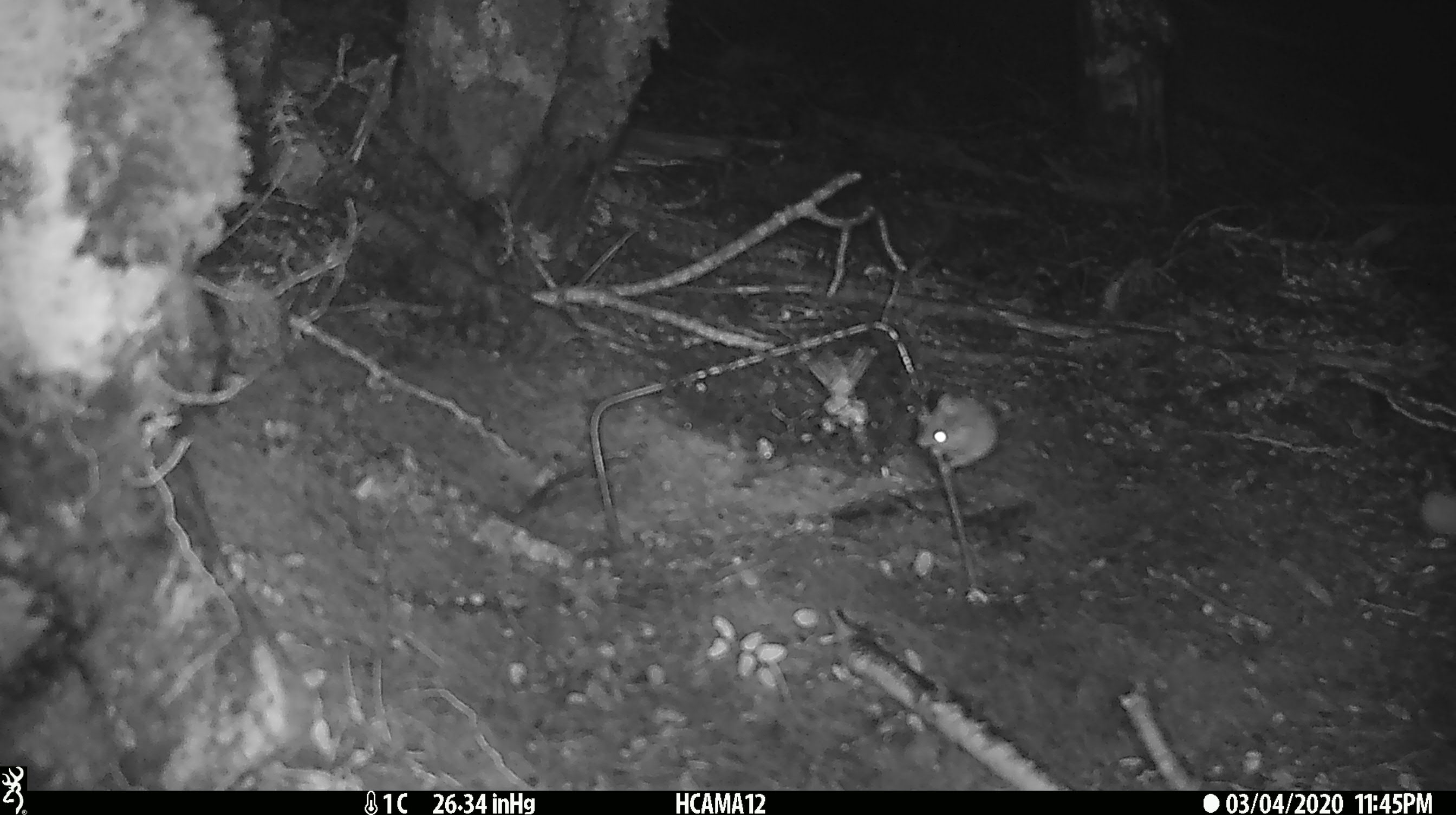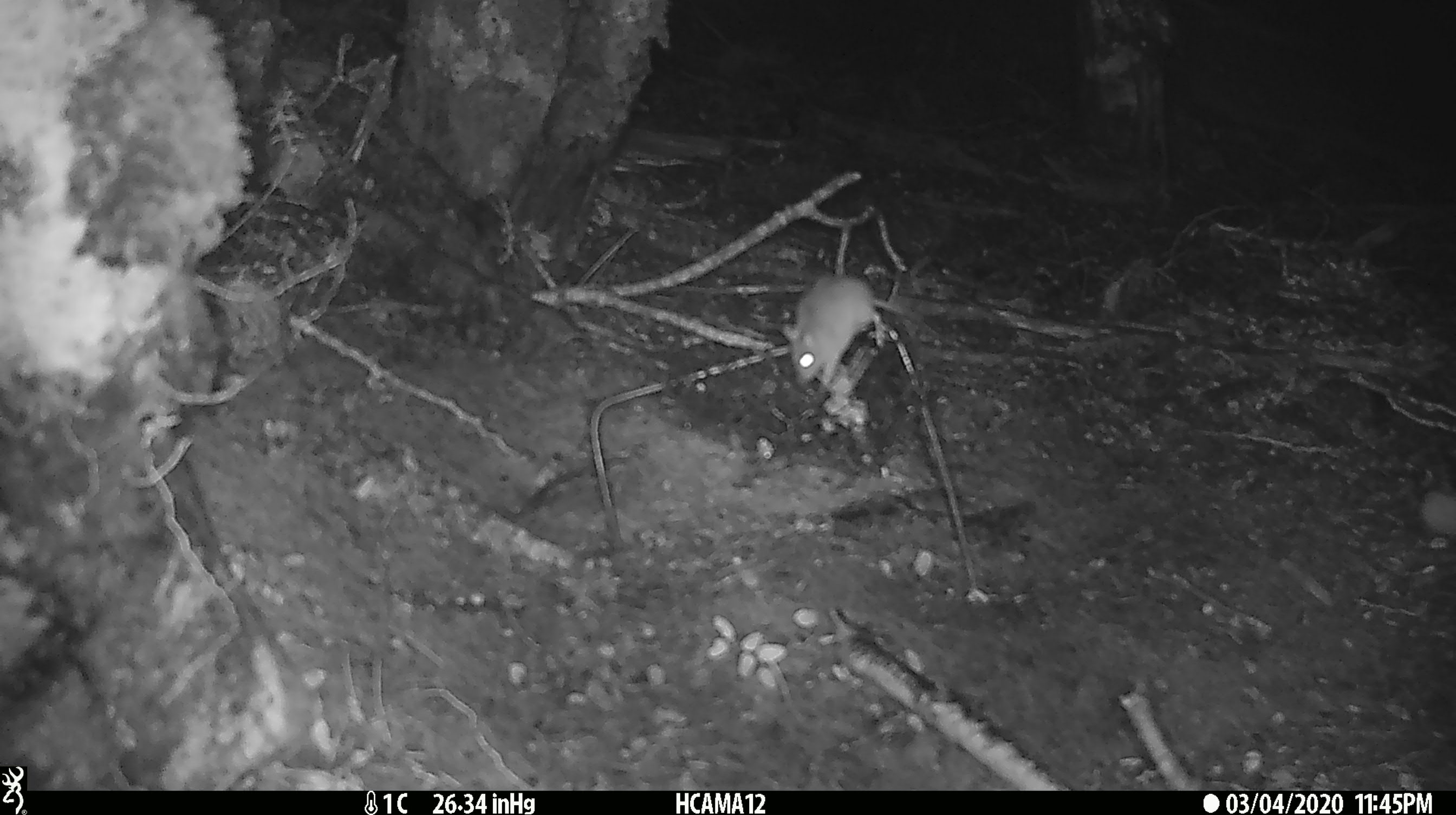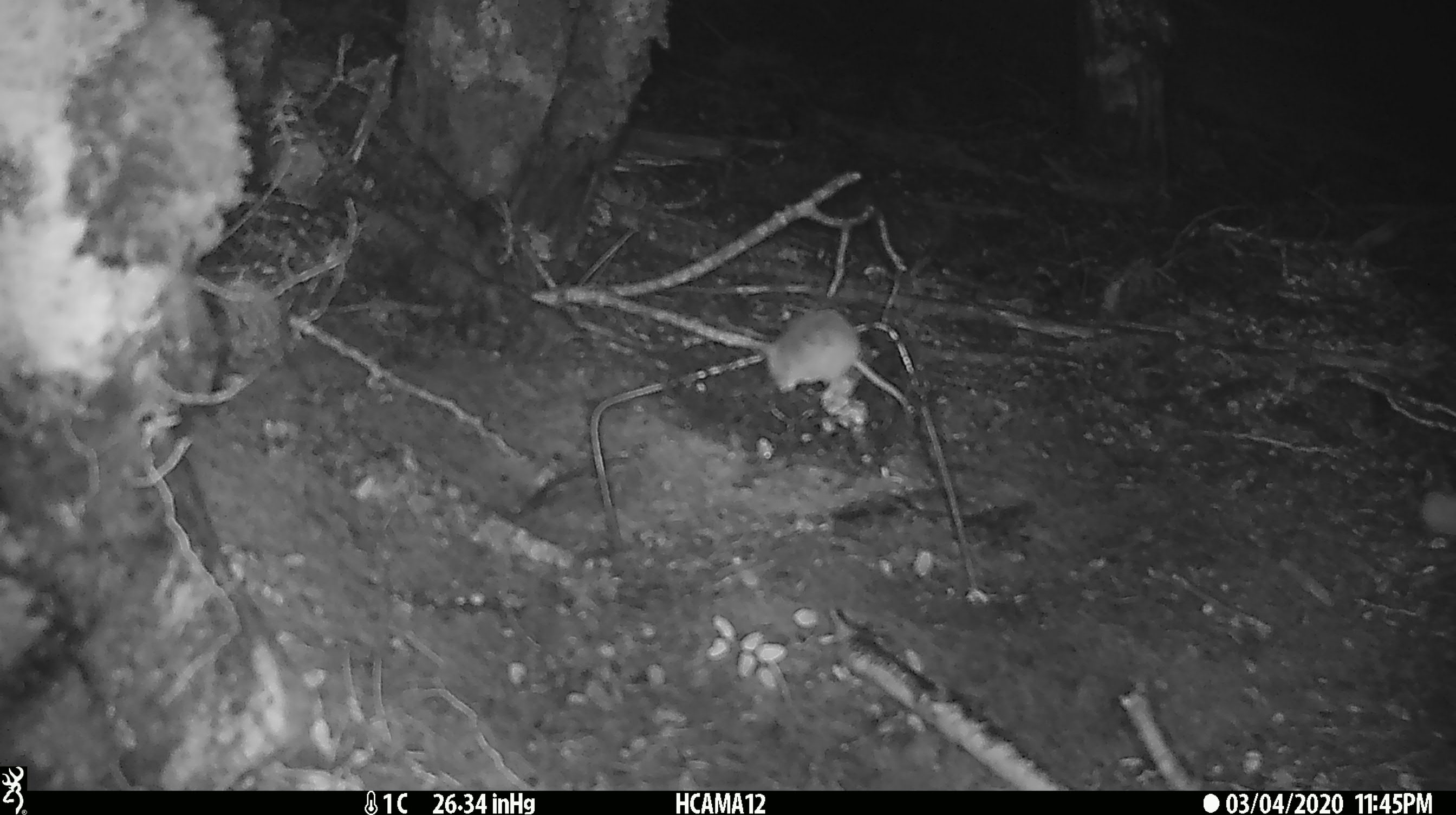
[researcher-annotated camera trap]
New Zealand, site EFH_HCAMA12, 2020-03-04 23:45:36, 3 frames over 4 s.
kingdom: Animalia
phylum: Chordata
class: Mammalia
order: Rodentia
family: Muridae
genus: Mus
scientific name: Mus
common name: mouse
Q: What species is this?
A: Mouse (Mus).